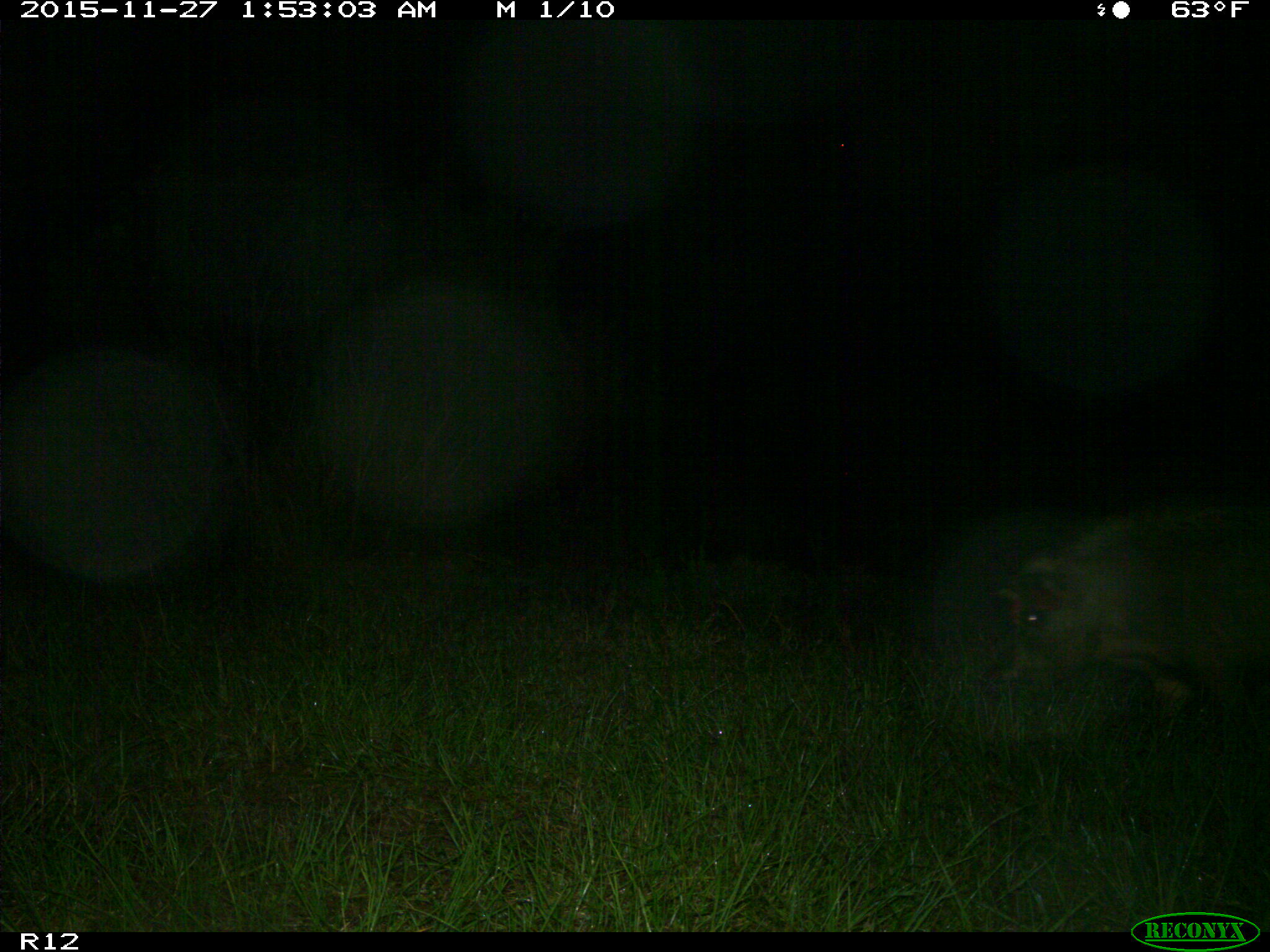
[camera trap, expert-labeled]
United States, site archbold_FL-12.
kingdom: Animalia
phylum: Chordata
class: Mammalia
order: Artiodactyla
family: Suidae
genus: Sus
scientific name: Sus scrofa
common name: wild boar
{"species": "Sus scrofa (wild boar)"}